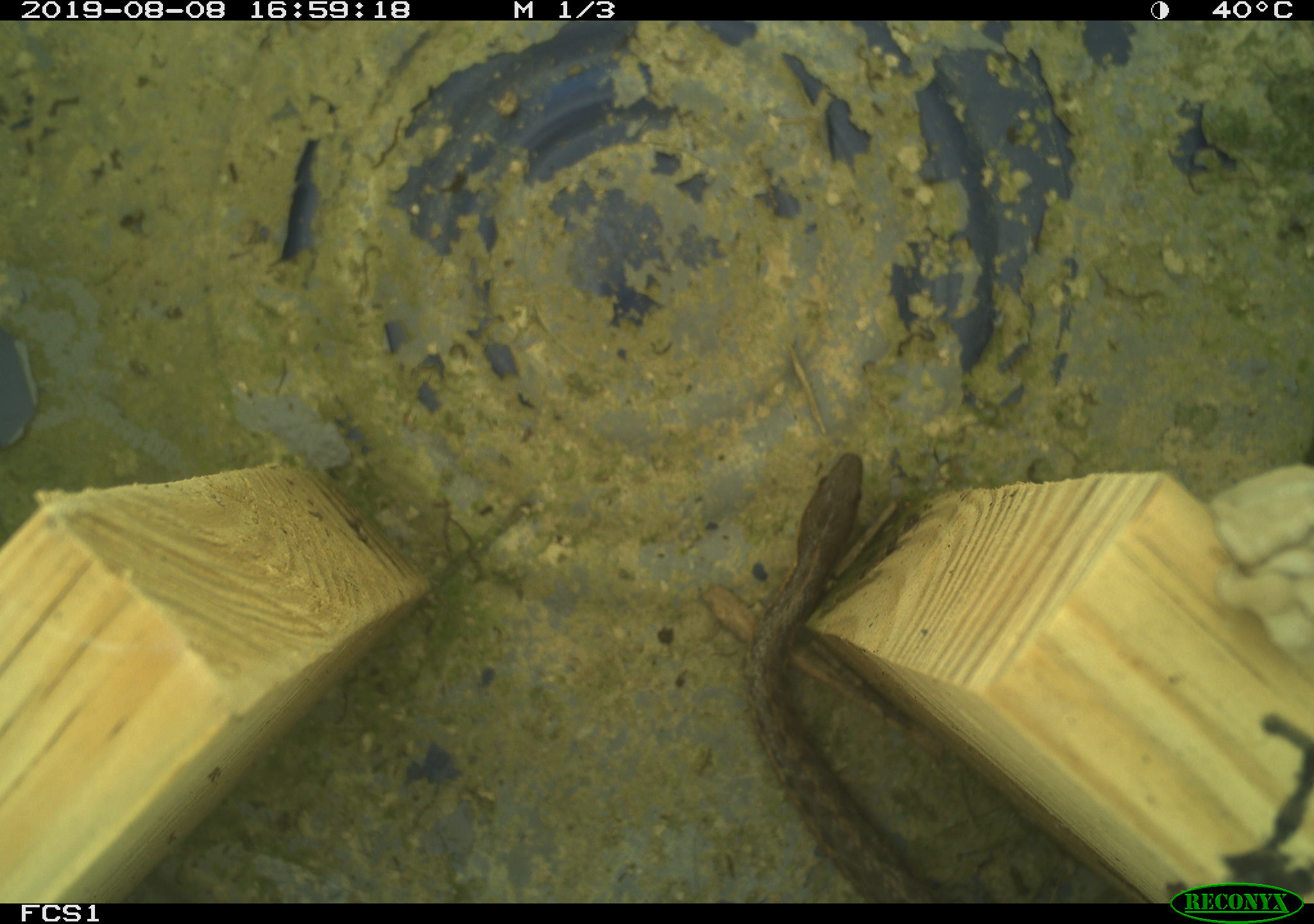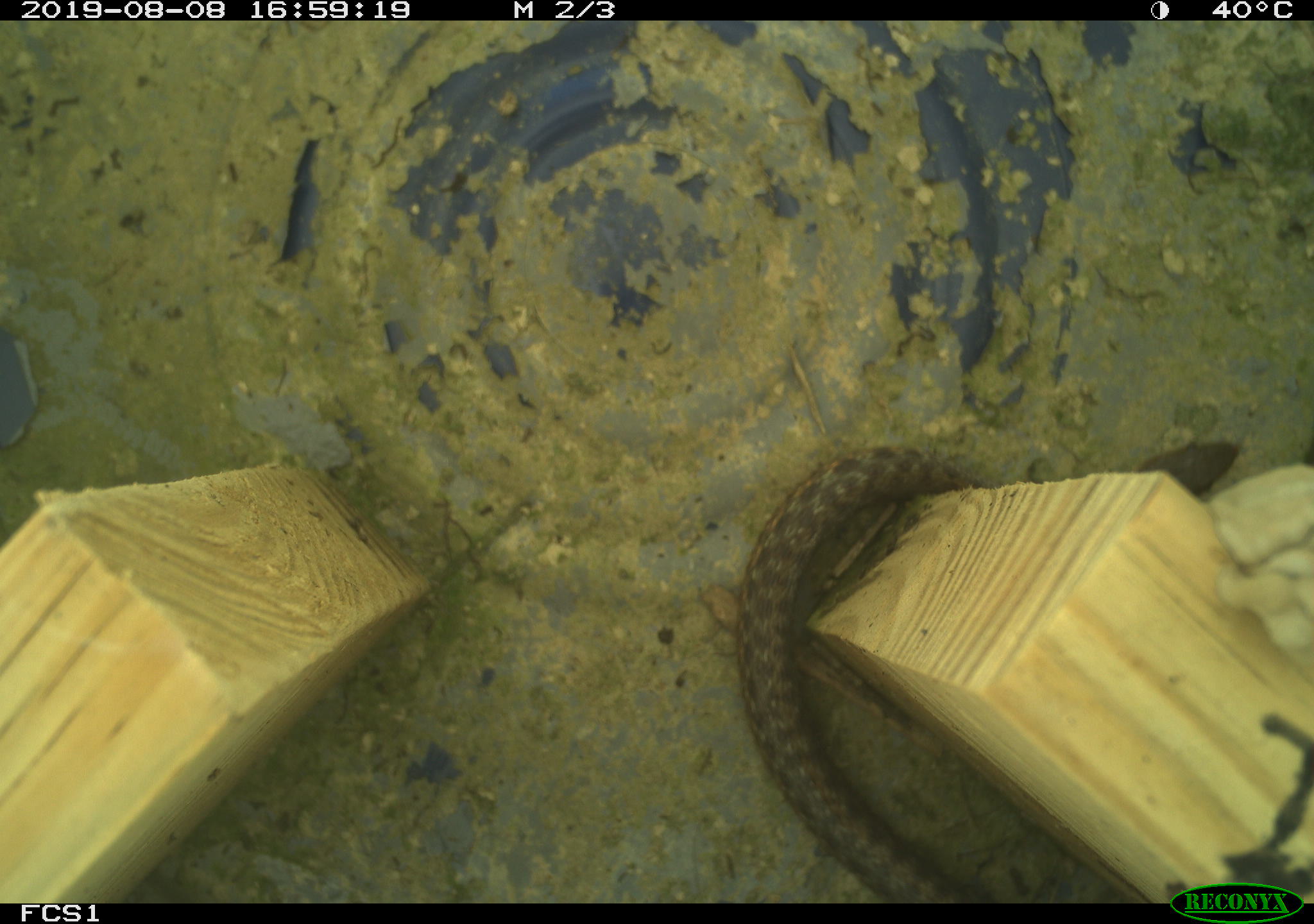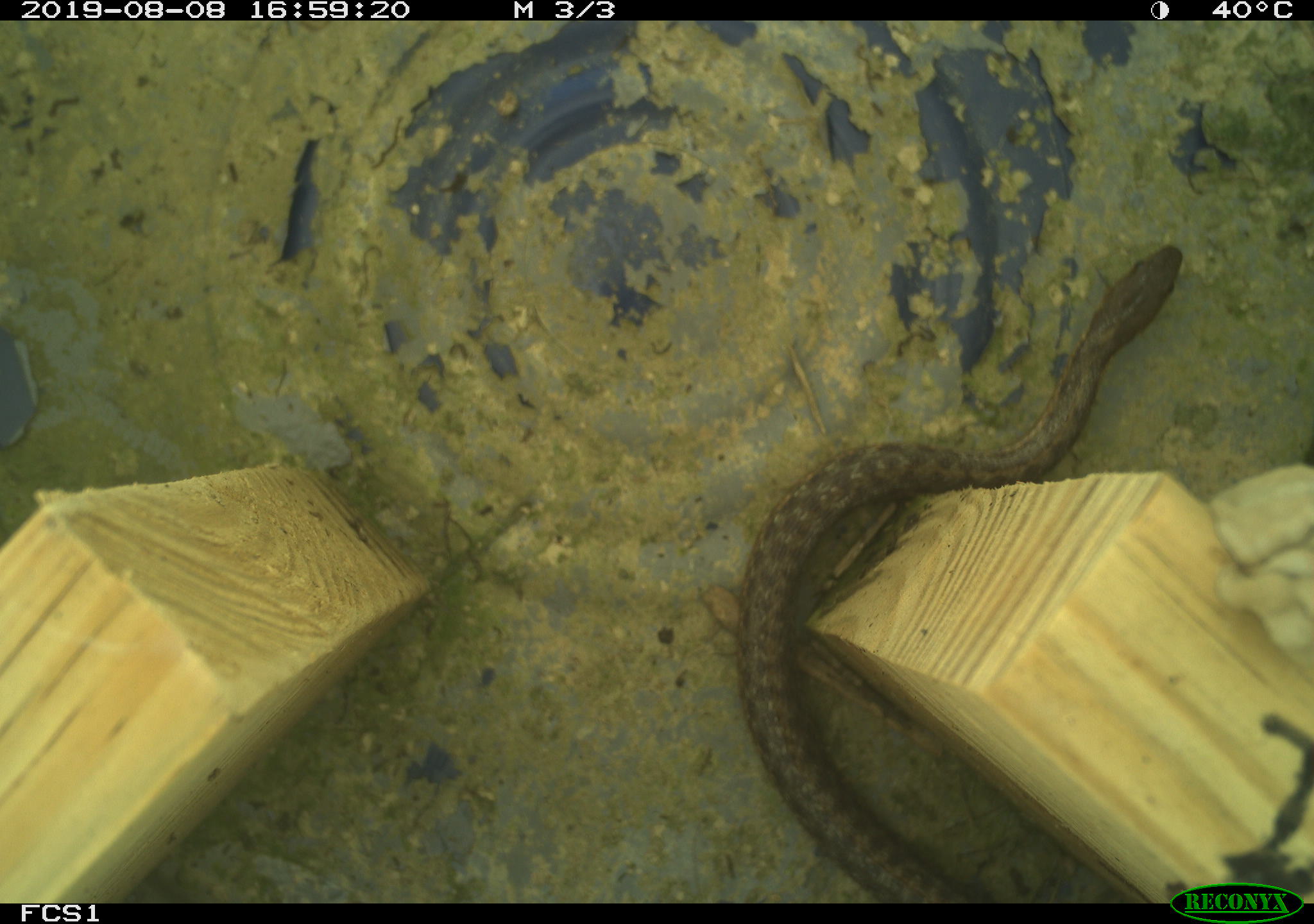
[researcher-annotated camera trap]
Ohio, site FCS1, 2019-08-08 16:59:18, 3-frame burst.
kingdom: Animalia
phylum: Chordata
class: Reptilia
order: Squamata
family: Colubridae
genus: Thamnophis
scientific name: Thamnophis sirtalis sirtalis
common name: eastern gartersnake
Eastern gartersnake (Thamnophis sirtalis sirtalis).